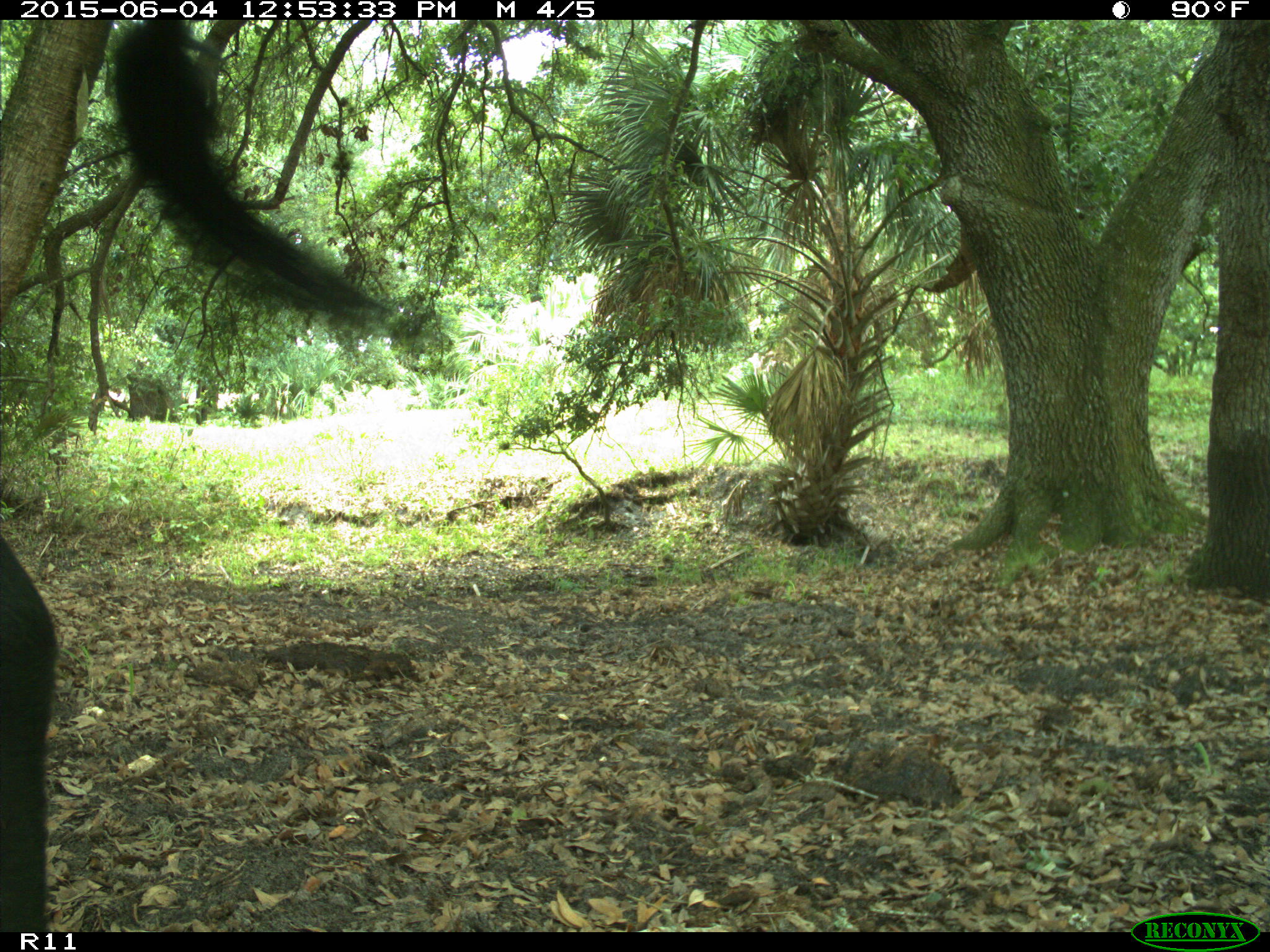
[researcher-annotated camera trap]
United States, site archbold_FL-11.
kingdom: Animalia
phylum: Chordata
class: Mammalia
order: Artiodactyla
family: Bovidae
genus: Bos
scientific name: Bos taurus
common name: domestic cow